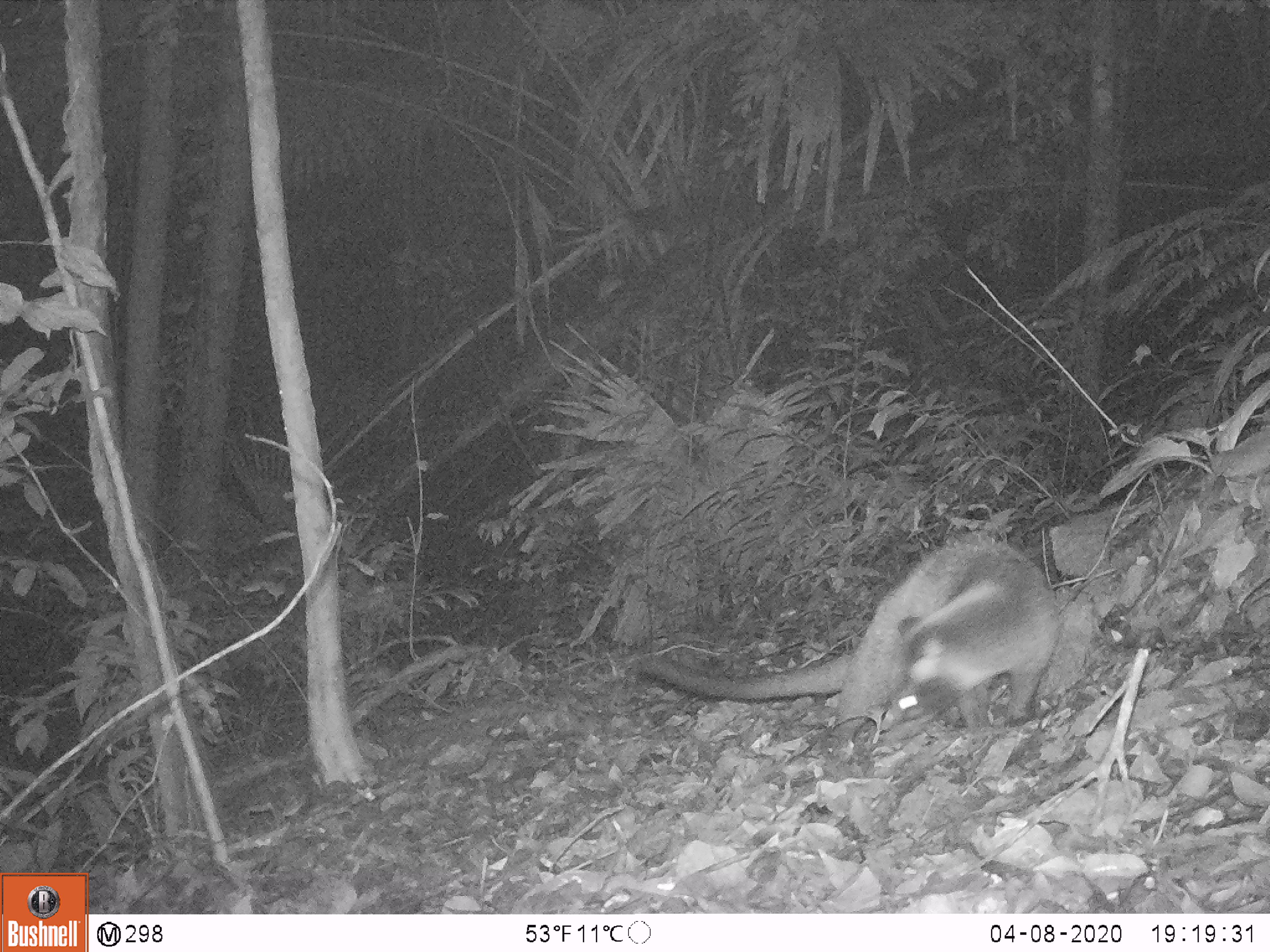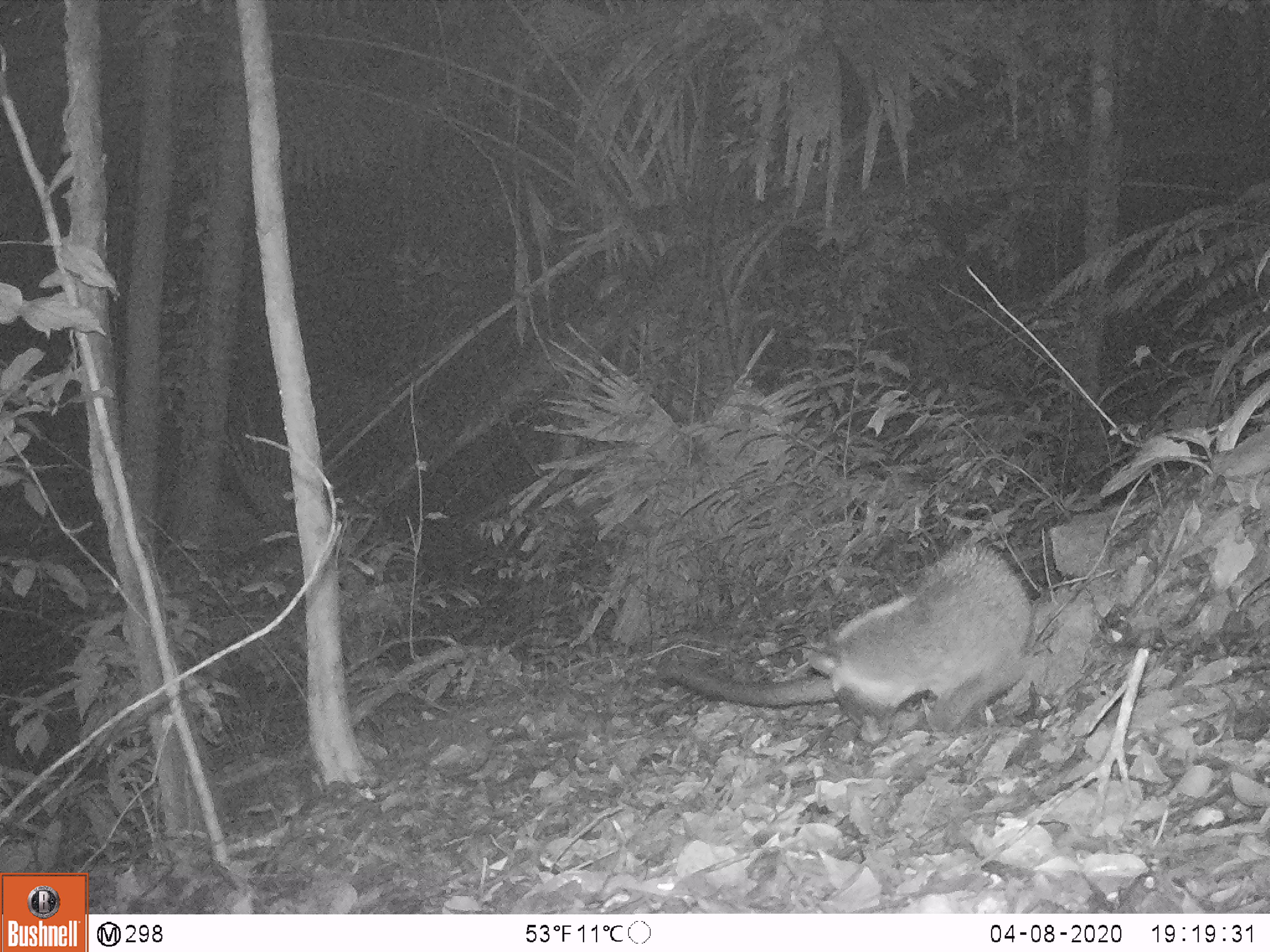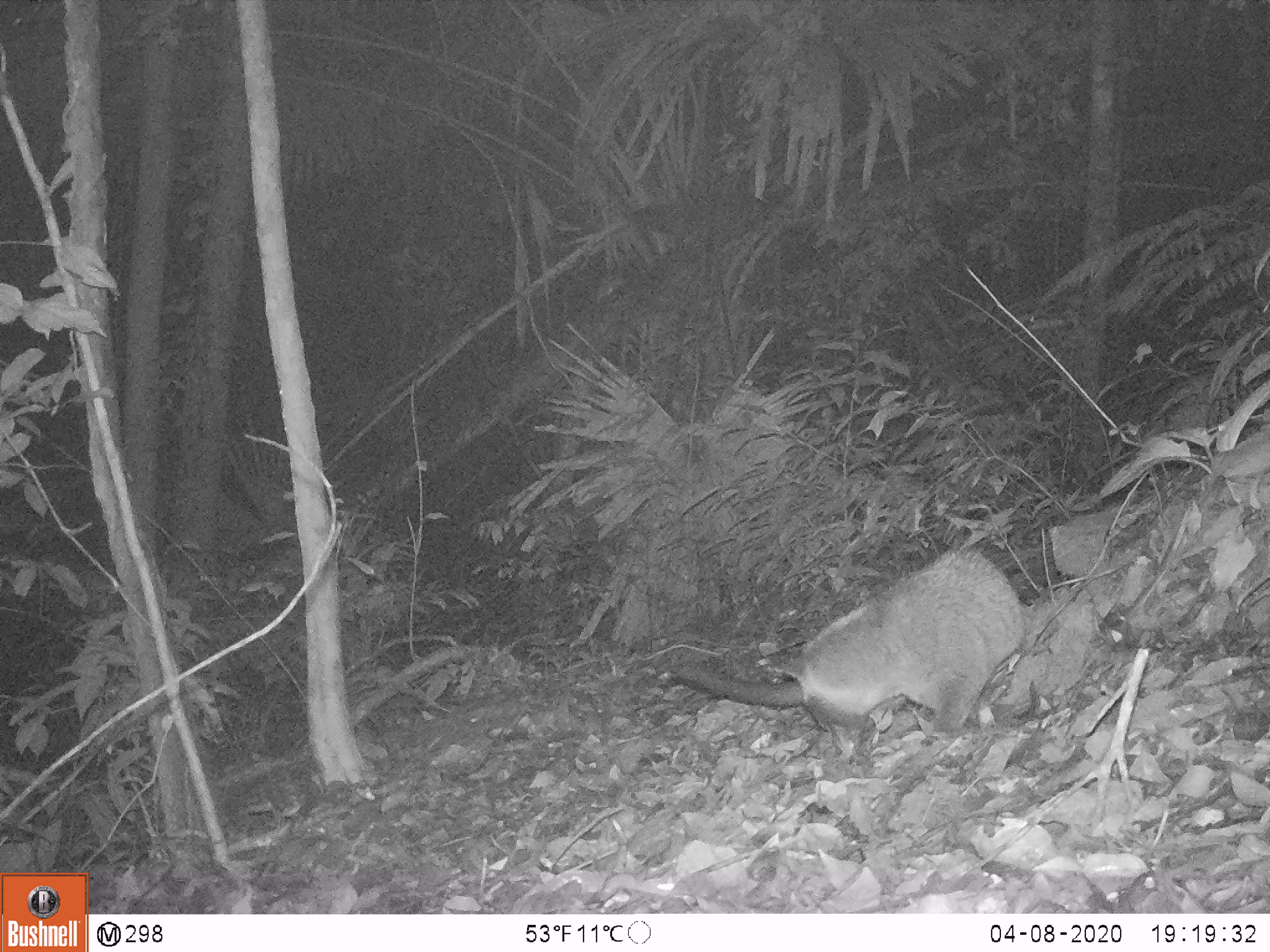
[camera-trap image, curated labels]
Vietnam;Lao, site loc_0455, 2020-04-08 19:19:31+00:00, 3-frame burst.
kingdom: Animalia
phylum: Chordata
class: Mammalia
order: Carnivora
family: Viverridae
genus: Paguma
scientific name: Paguma larvata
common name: masked palm civet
Masked palm civet (Paguma larvata). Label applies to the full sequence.